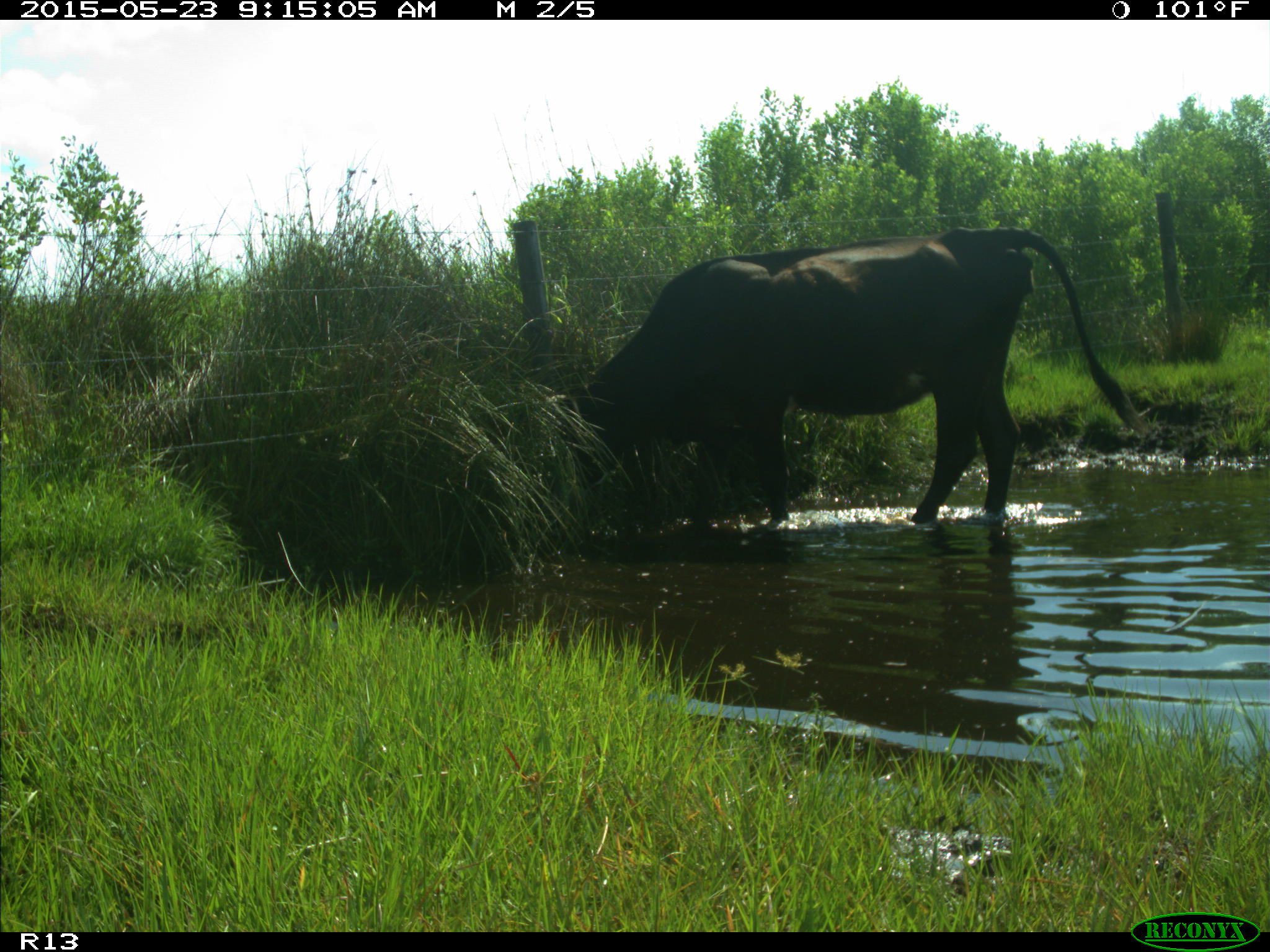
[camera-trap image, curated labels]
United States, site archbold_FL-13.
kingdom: Animalia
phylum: Chordata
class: Mammalia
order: Artiodactyla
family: Bovidae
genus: Bos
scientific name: Bos taurus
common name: domestic cow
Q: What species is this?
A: Bos taurus (domestic cow).